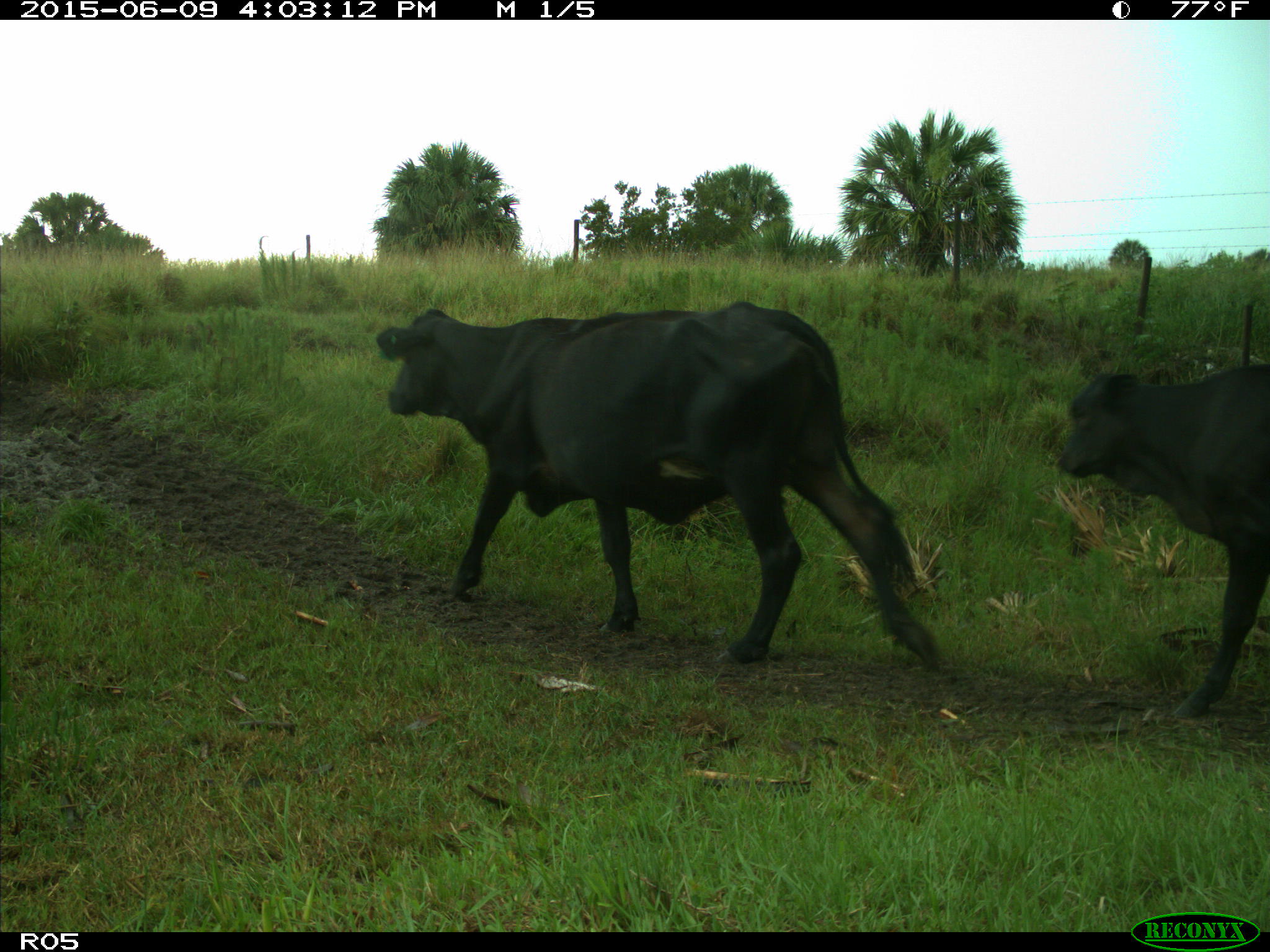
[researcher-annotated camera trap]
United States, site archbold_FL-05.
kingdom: Animalia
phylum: Chordata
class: Mammalia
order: Artiodactyla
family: Bovidae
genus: Bos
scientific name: Bos taurus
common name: domestic cow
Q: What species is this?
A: Bos taurus (domestic cow).